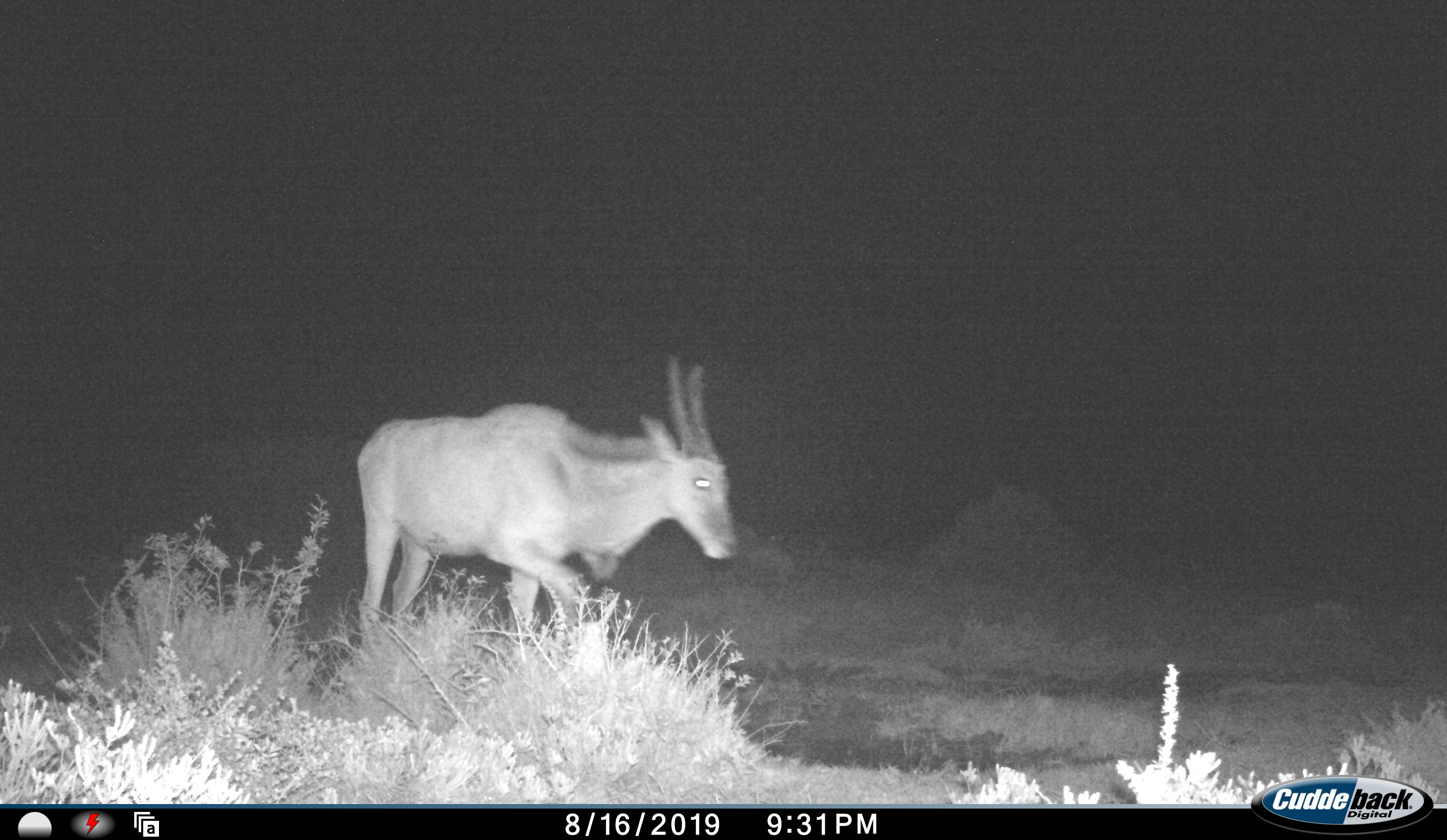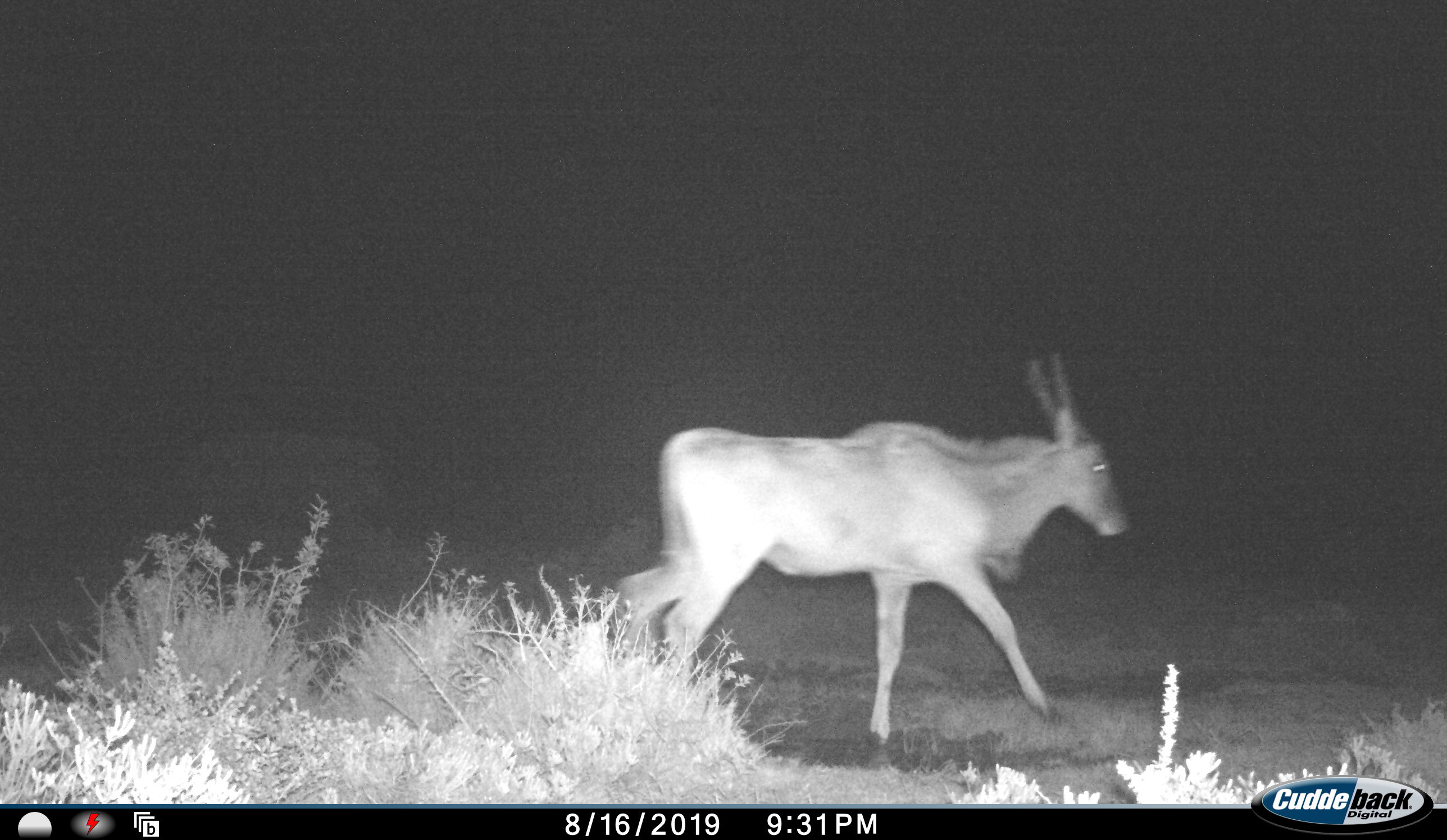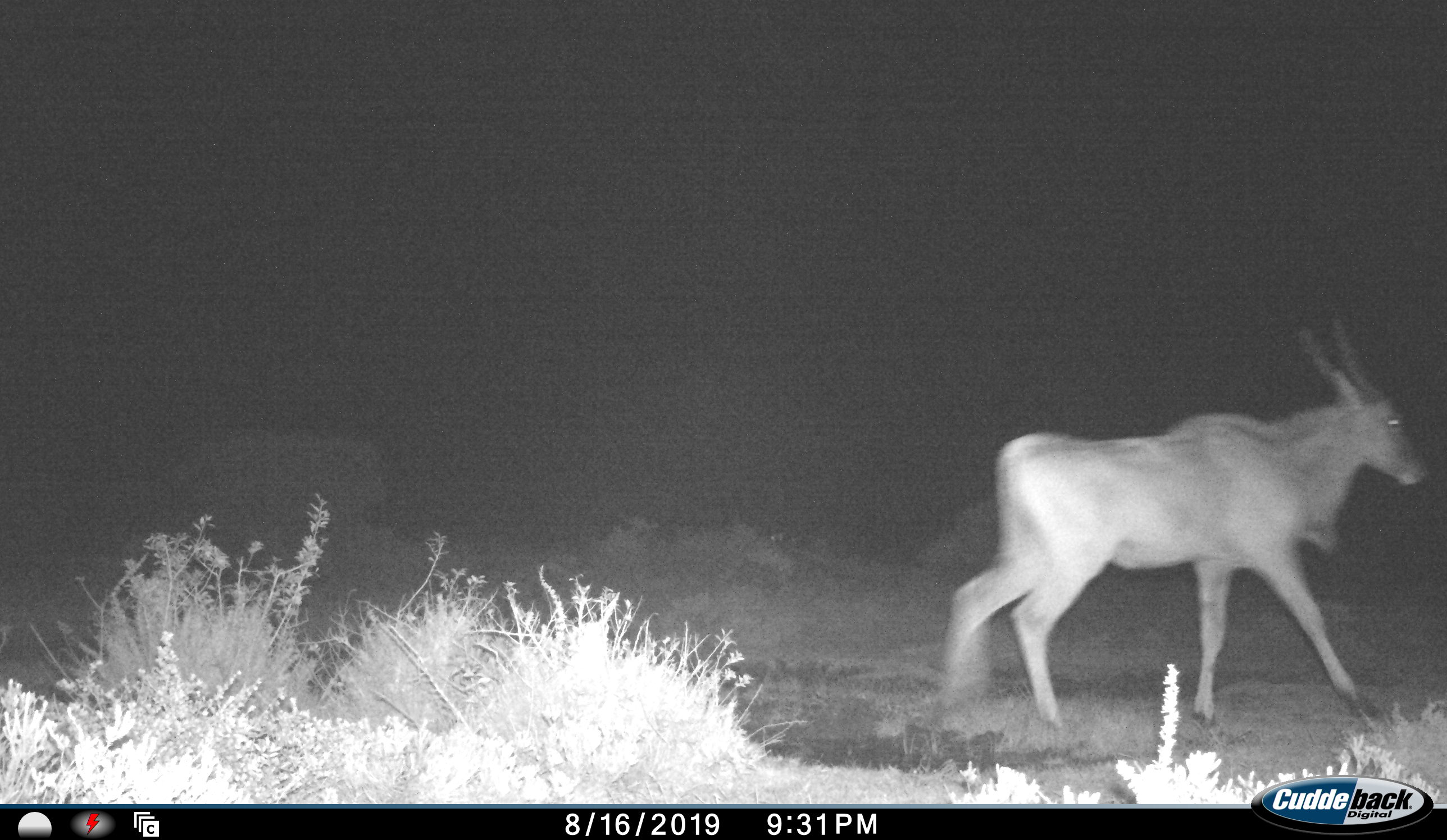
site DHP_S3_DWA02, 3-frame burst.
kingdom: Animalia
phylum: Chordata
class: Mammalia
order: Artiodactyla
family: Bovidae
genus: Tragelaphus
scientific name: Tragelaphus oryx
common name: eland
Eland (Tragelaphus oryx), count 1. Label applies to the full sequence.